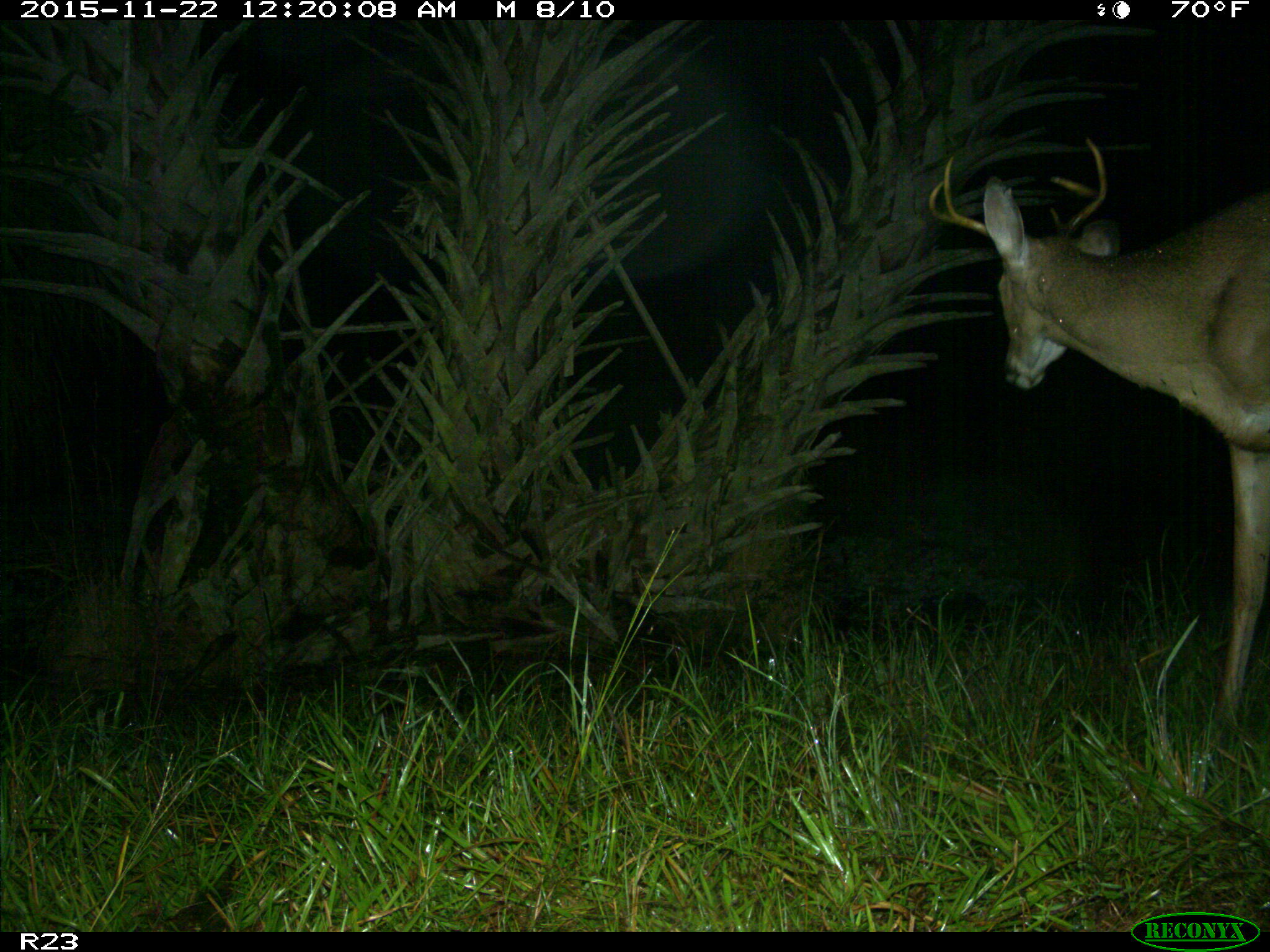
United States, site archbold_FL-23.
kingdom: Animalia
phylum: Chordata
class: Mammalia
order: Artiodactyla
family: Cervidae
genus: Odocoileus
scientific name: Odocoileus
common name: deer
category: unidentified deer